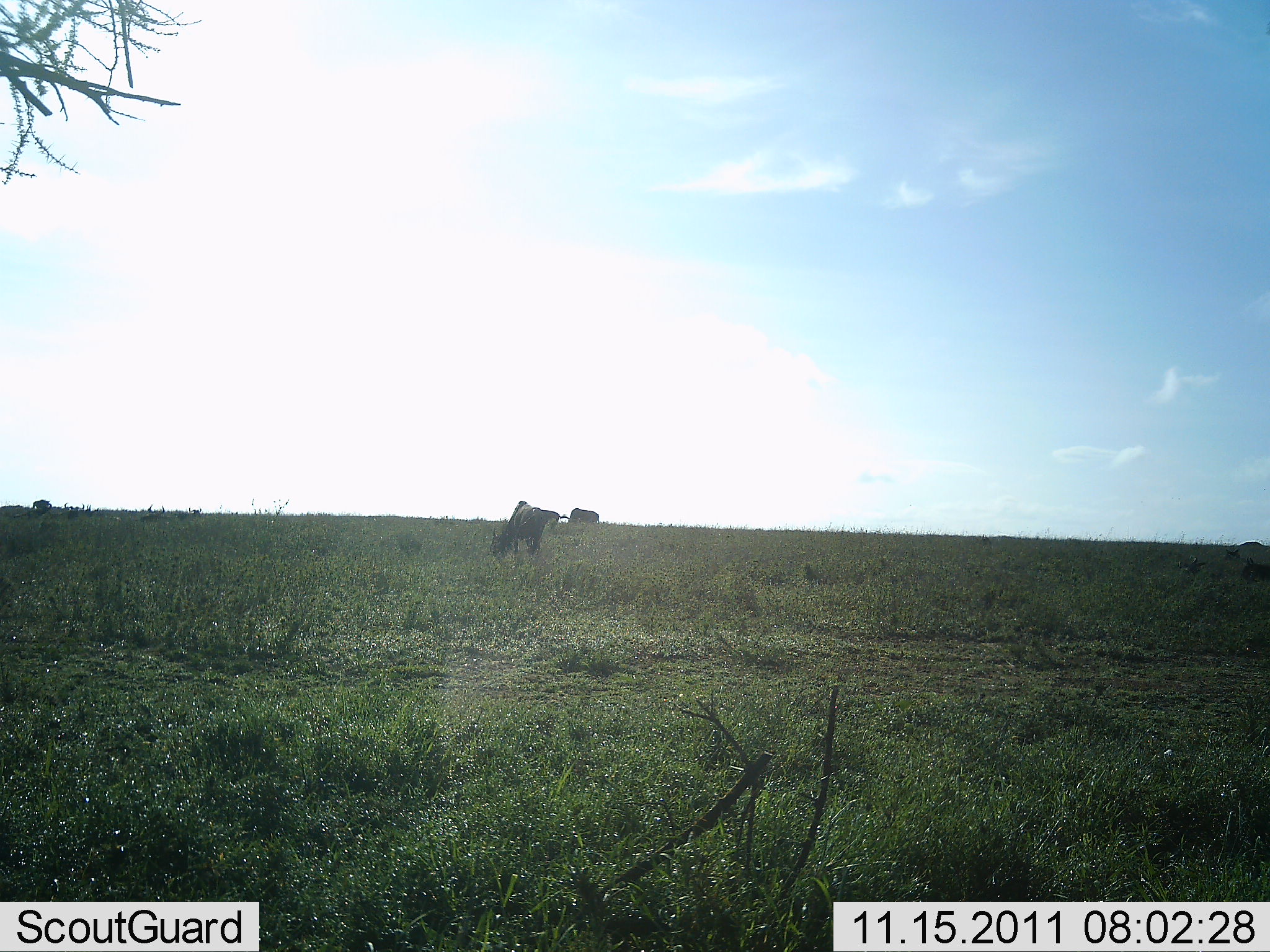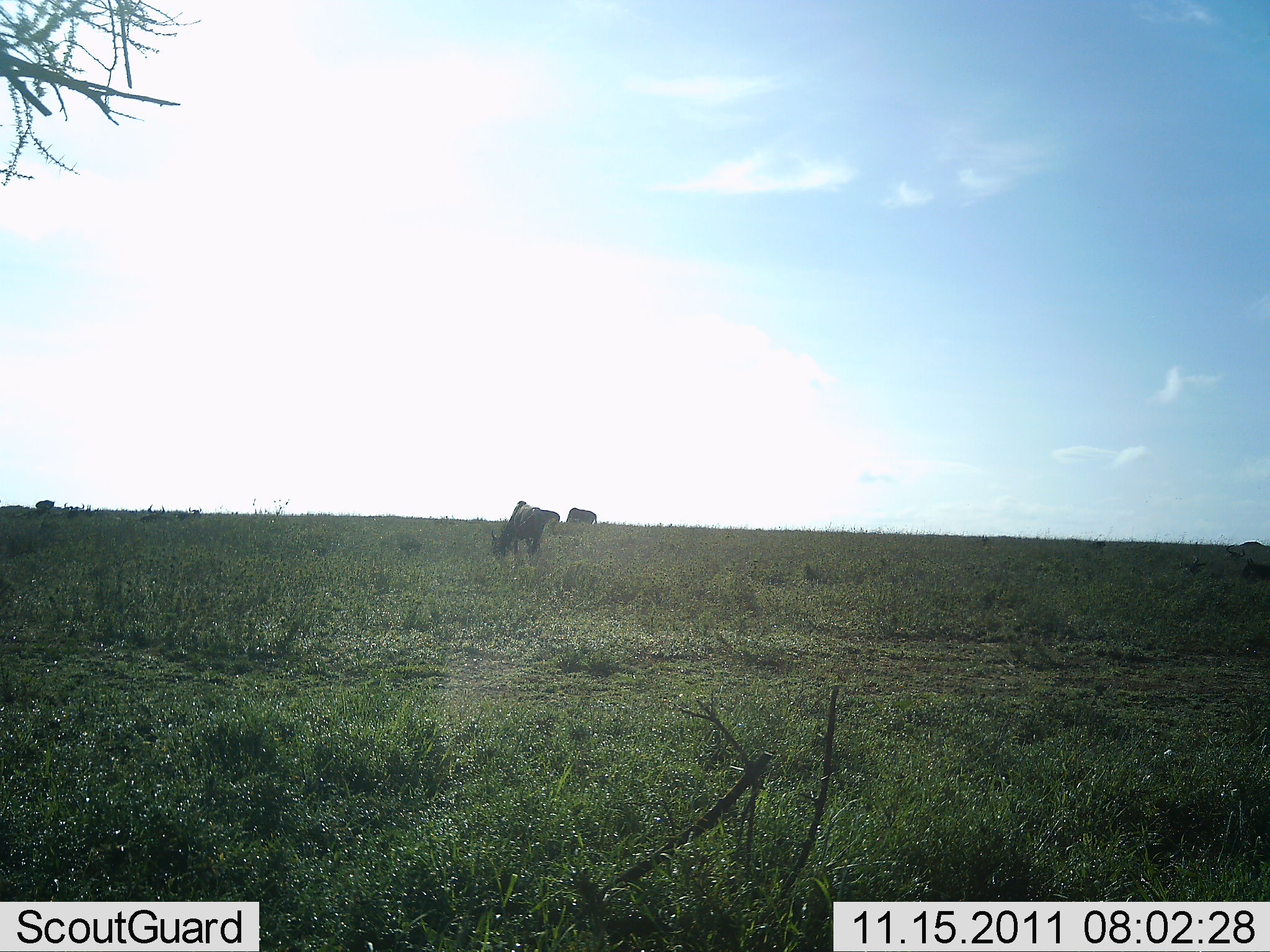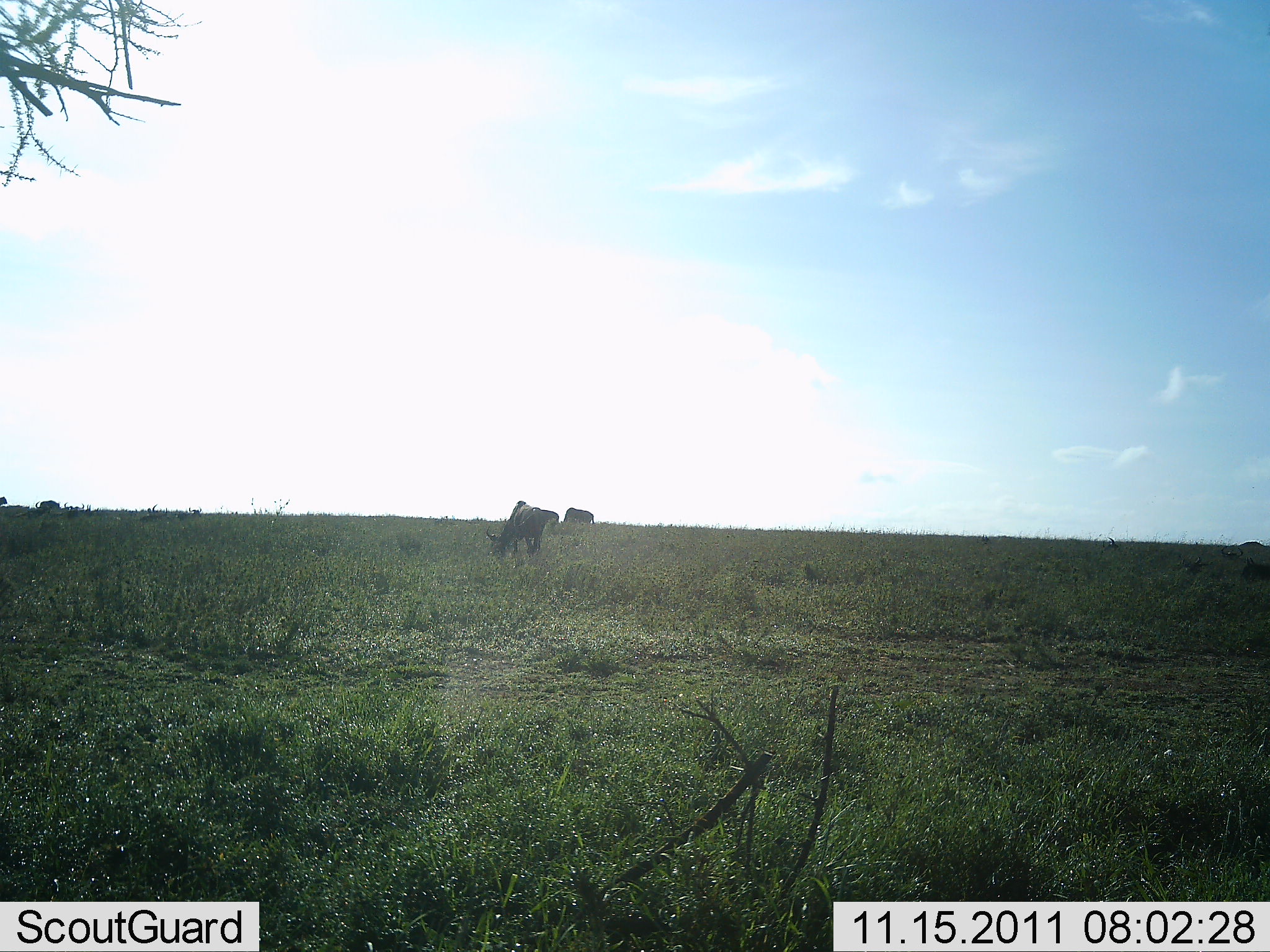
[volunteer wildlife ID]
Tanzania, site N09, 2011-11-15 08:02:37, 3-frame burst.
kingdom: Animalia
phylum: Chordata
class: Mammalia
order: Artiodactyla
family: Bovidae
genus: Connochaetes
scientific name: Connochaetes taurinus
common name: blue wildebeest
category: wildebeest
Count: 4.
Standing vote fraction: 18%.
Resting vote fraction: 0%.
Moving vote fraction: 9%.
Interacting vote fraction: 0%.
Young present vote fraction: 0%.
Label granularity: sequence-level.